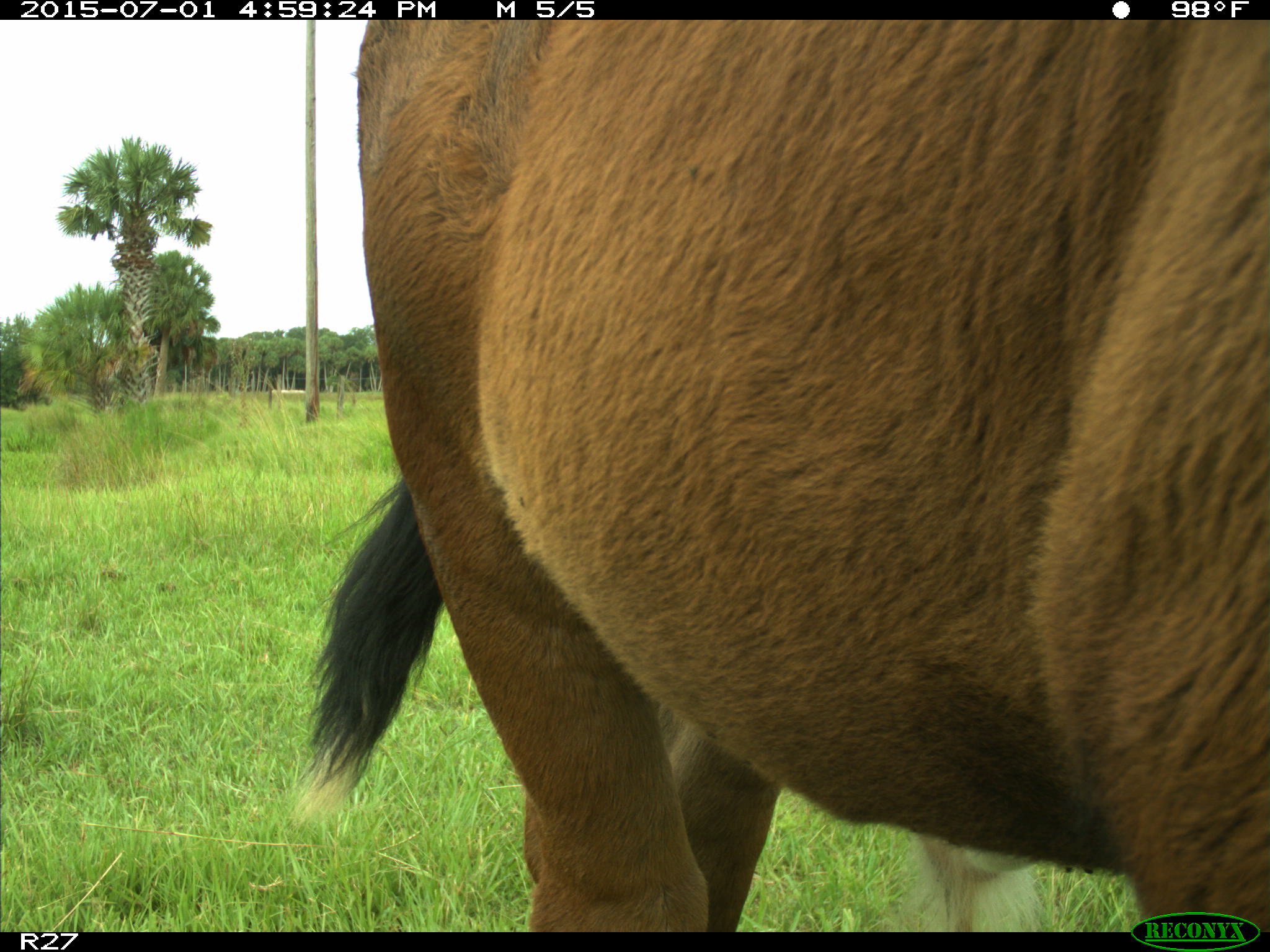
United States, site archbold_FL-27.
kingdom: Animalia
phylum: Chordata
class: Mammalia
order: Artiodactyla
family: Bovidae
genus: Bos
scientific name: Bos taurus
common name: domestic cow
Bos taurus (domestic cow).